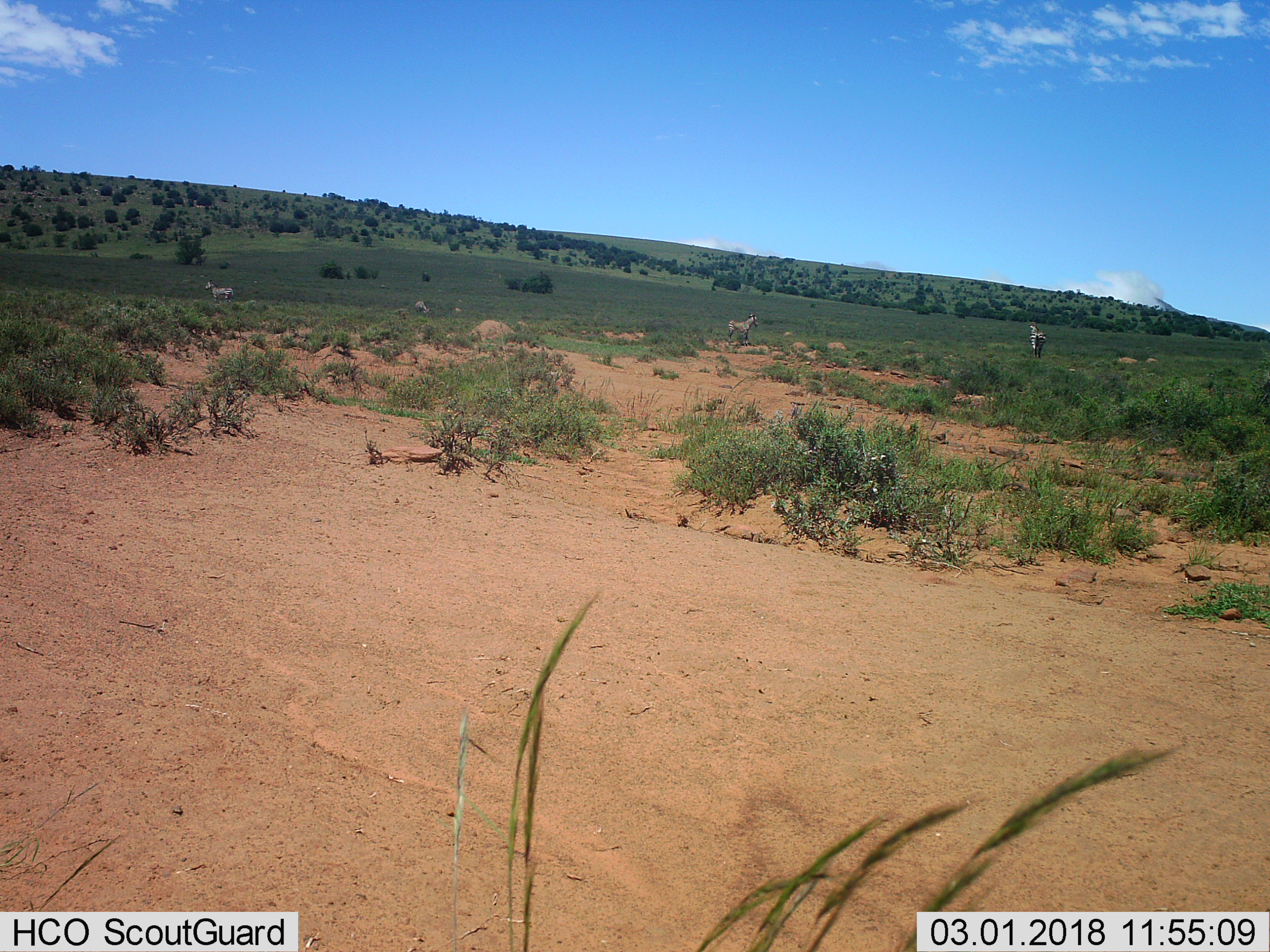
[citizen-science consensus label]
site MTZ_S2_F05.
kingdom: Animalia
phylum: Chordata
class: Mammalia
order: Perissodactyla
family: Equidae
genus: Equus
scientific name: Equus zebra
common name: mountain zebra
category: zebramountain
Zebramountain (mountain zebra) (Equus zebra), count 4. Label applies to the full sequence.